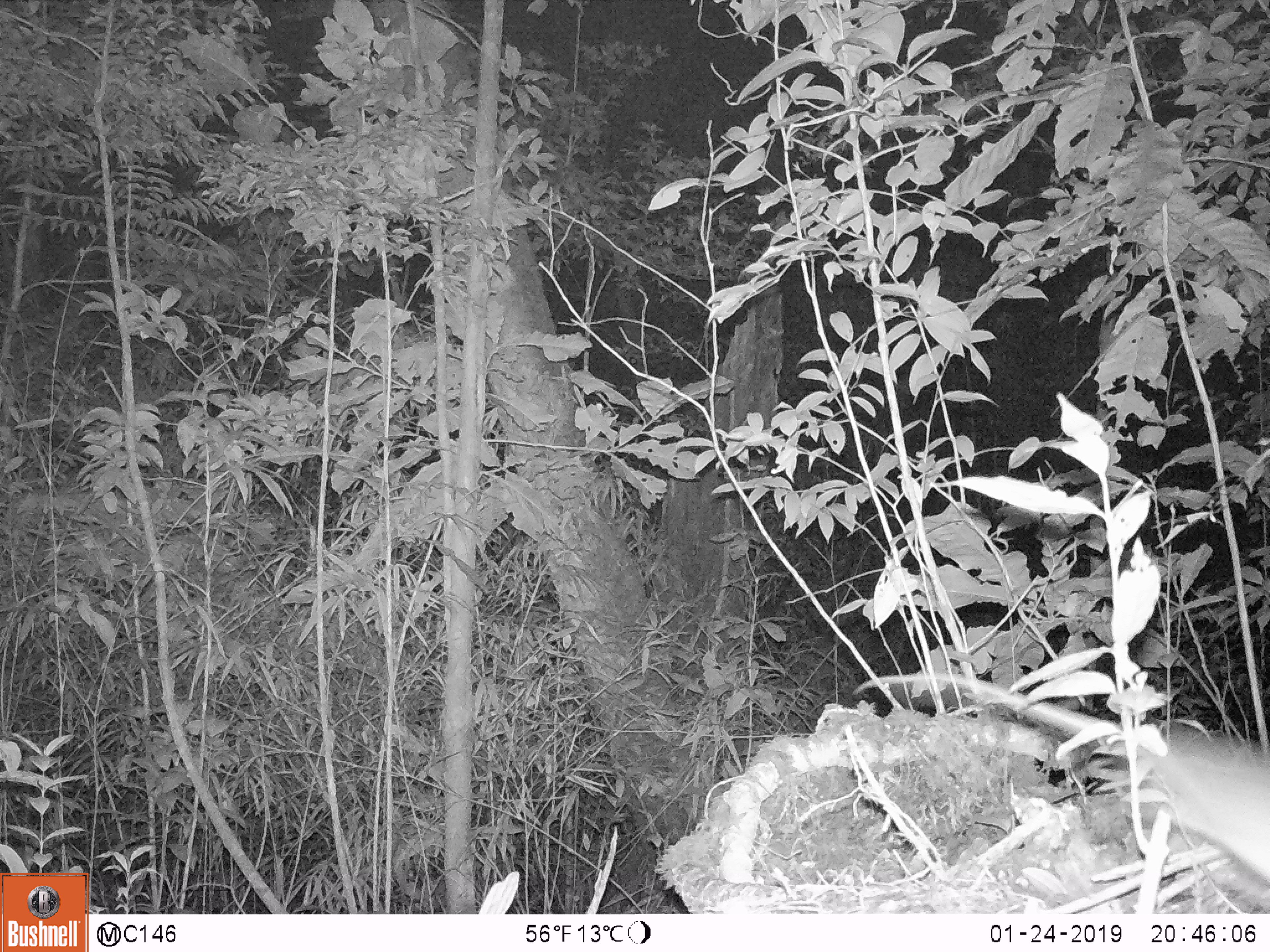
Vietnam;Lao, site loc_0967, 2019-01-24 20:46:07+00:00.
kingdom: Animalia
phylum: Chordata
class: Mammalia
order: Rodentia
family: Muridae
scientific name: Muridae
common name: old-world mice and rats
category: unidentified murid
Unidentified murid (old-world mice and rats) (Muridae). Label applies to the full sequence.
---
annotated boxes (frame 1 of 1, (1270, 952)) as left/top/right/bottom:
unidentified murid: 854/671/1270/909